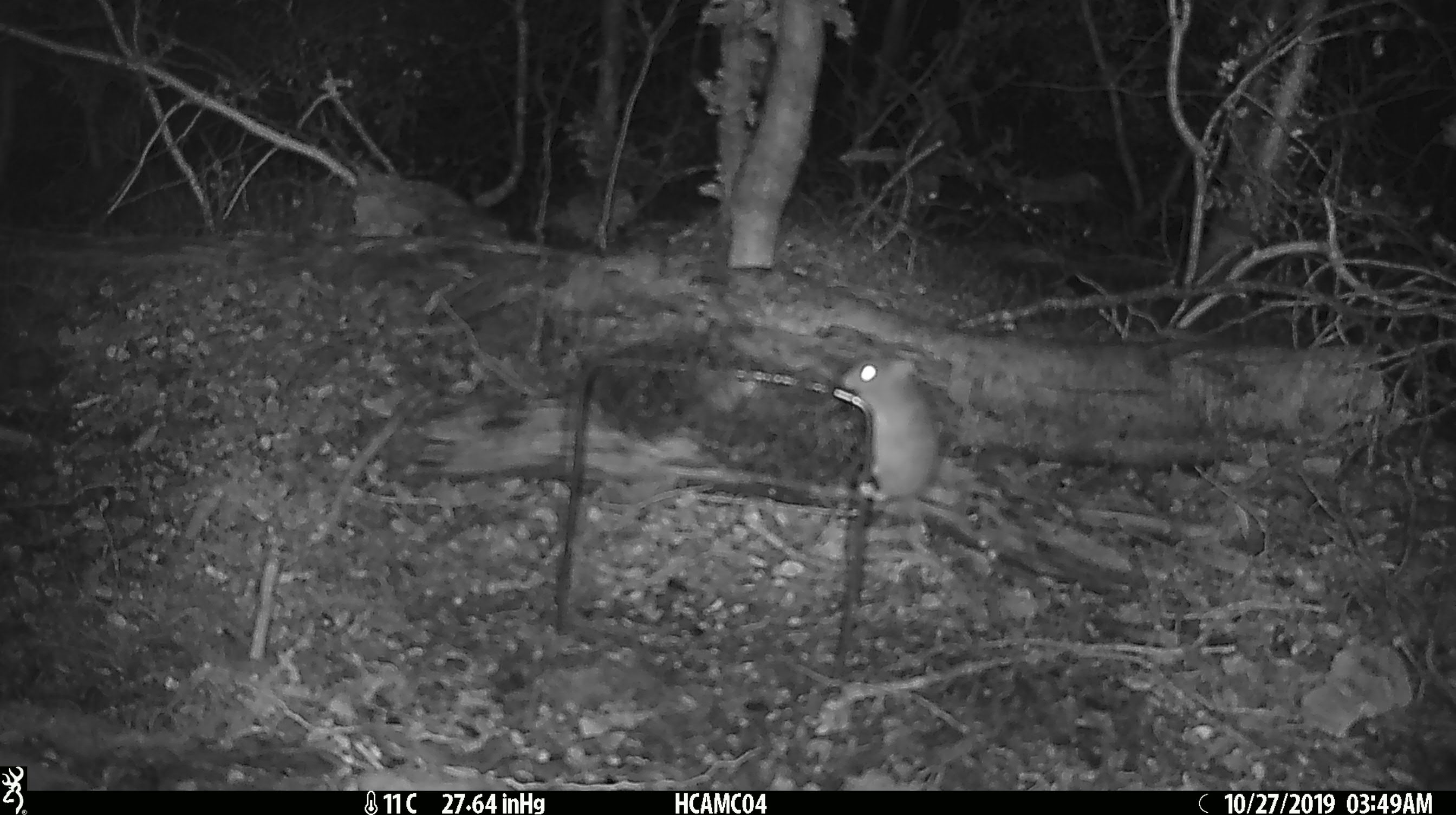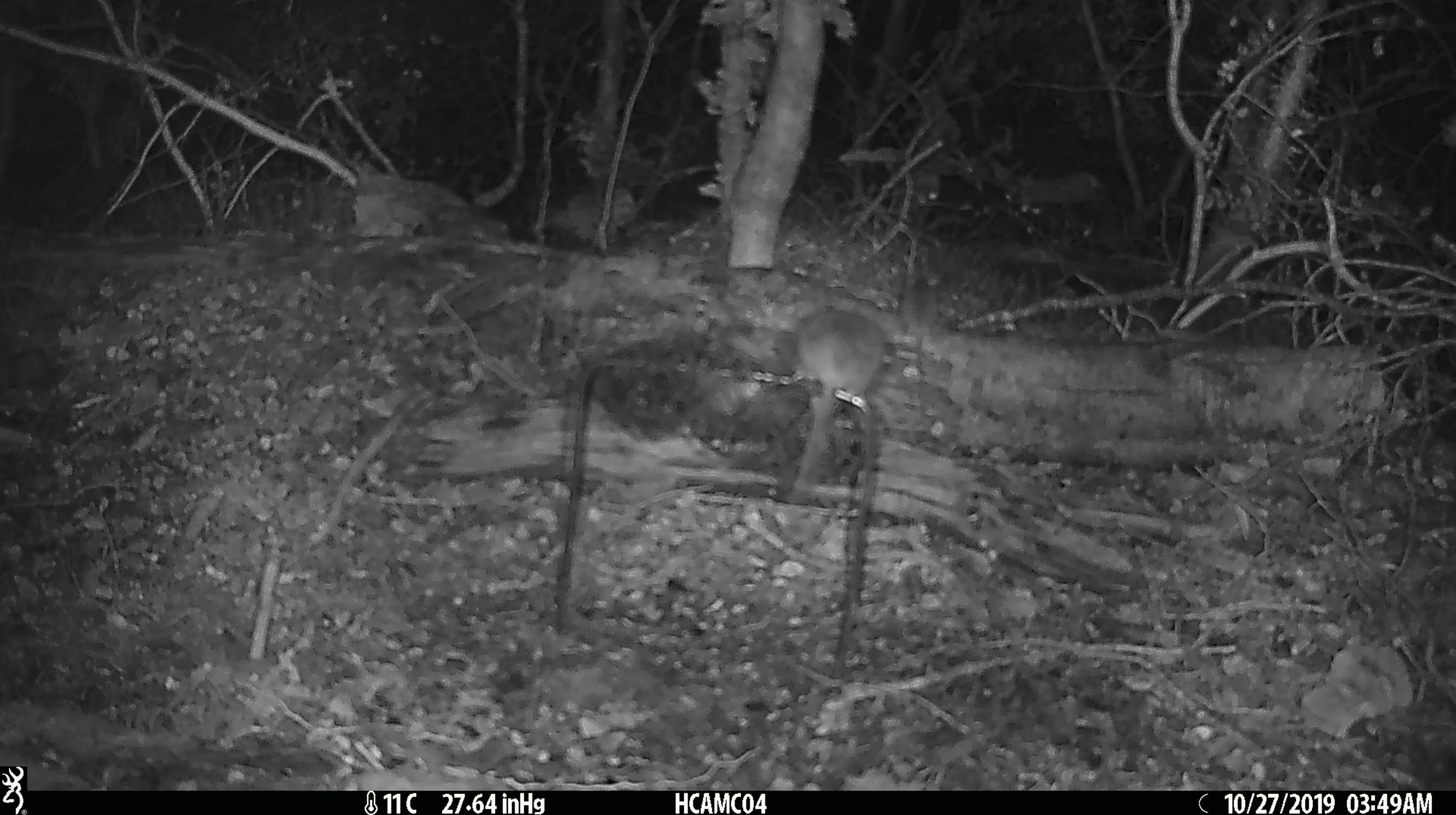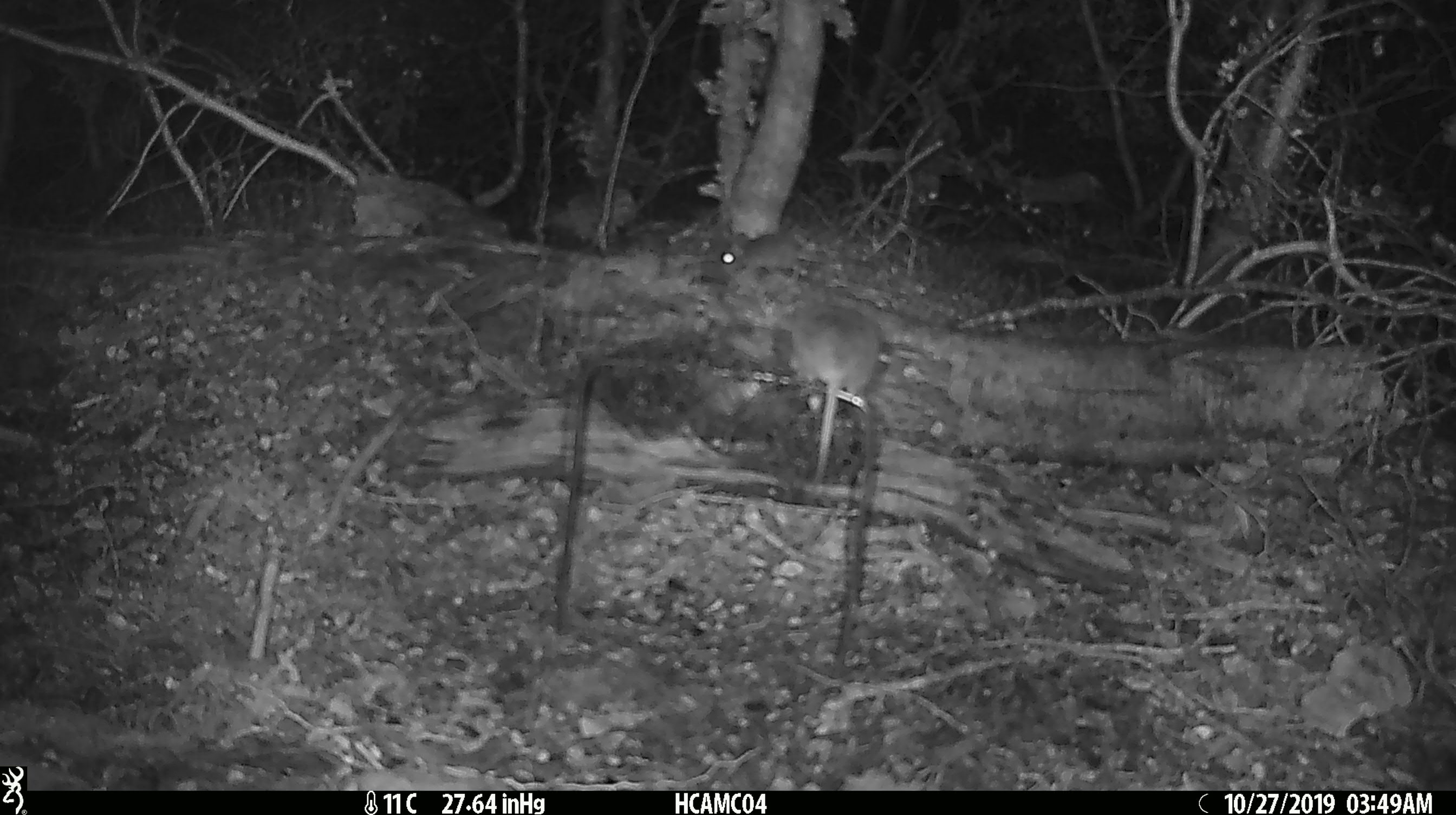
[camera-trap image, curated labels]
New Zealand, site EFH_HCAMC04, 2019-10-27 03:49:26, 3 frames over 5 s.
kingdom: Animalia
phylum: Chordata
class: Mammalia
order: Rodentia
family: Muridae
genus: Mus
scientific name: Mus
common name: mouse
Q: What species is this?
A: Mouse (Mus).